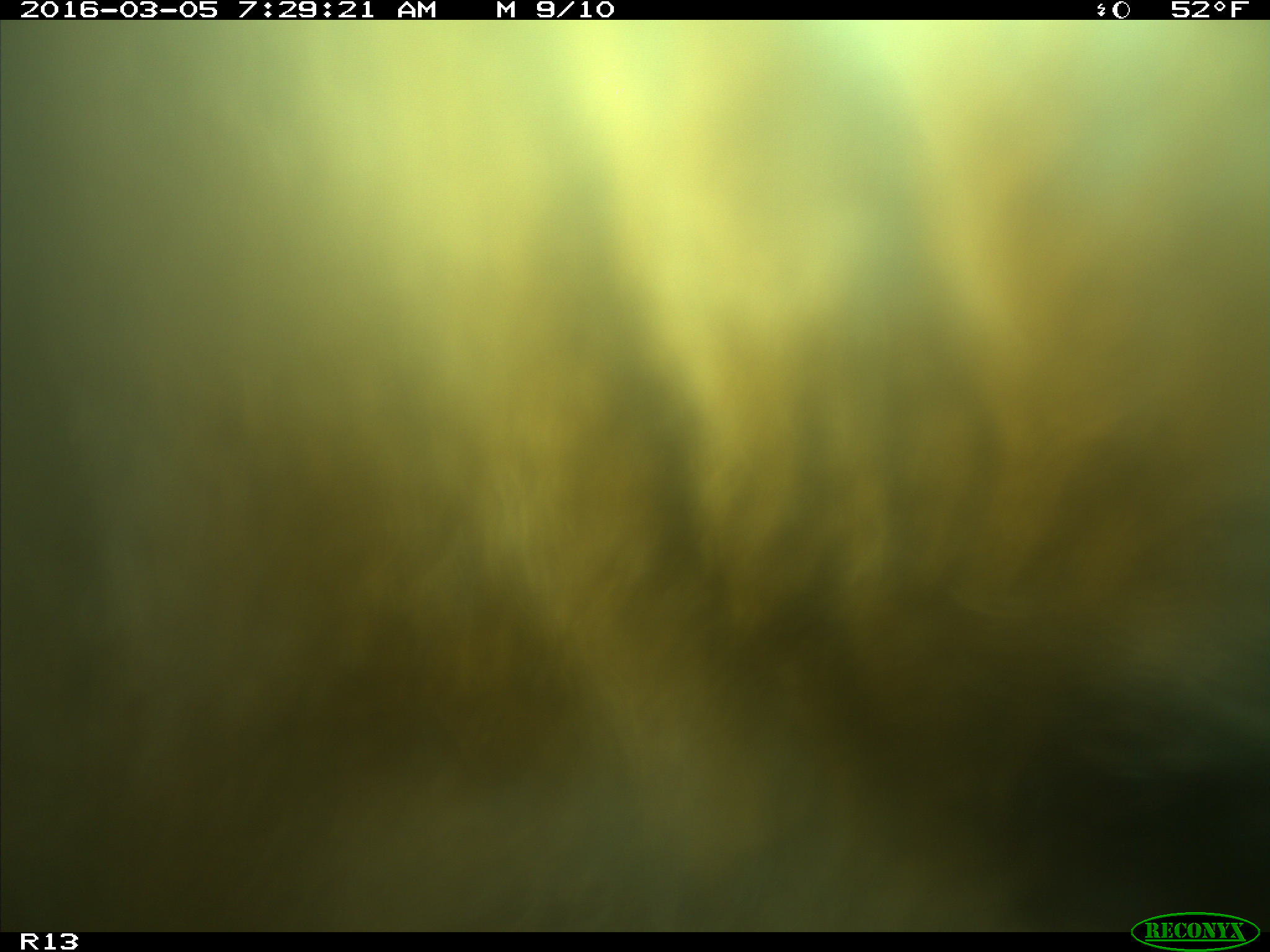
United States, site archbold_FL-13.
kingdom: Animalia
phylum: Chordata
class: Mammalia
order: Artiodactyla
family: Bovidae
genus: Bos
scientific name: Bos taurus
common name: domestic cow